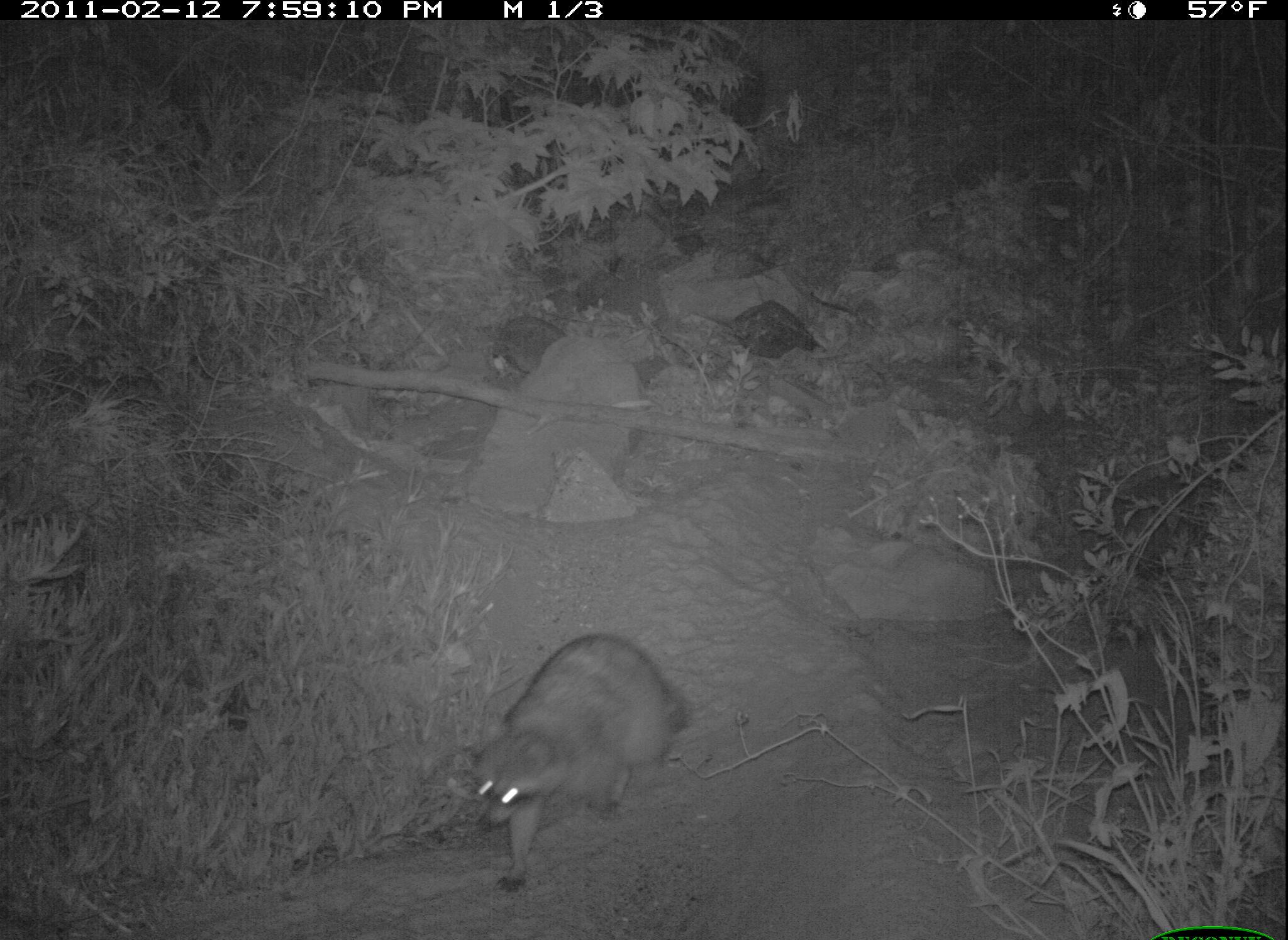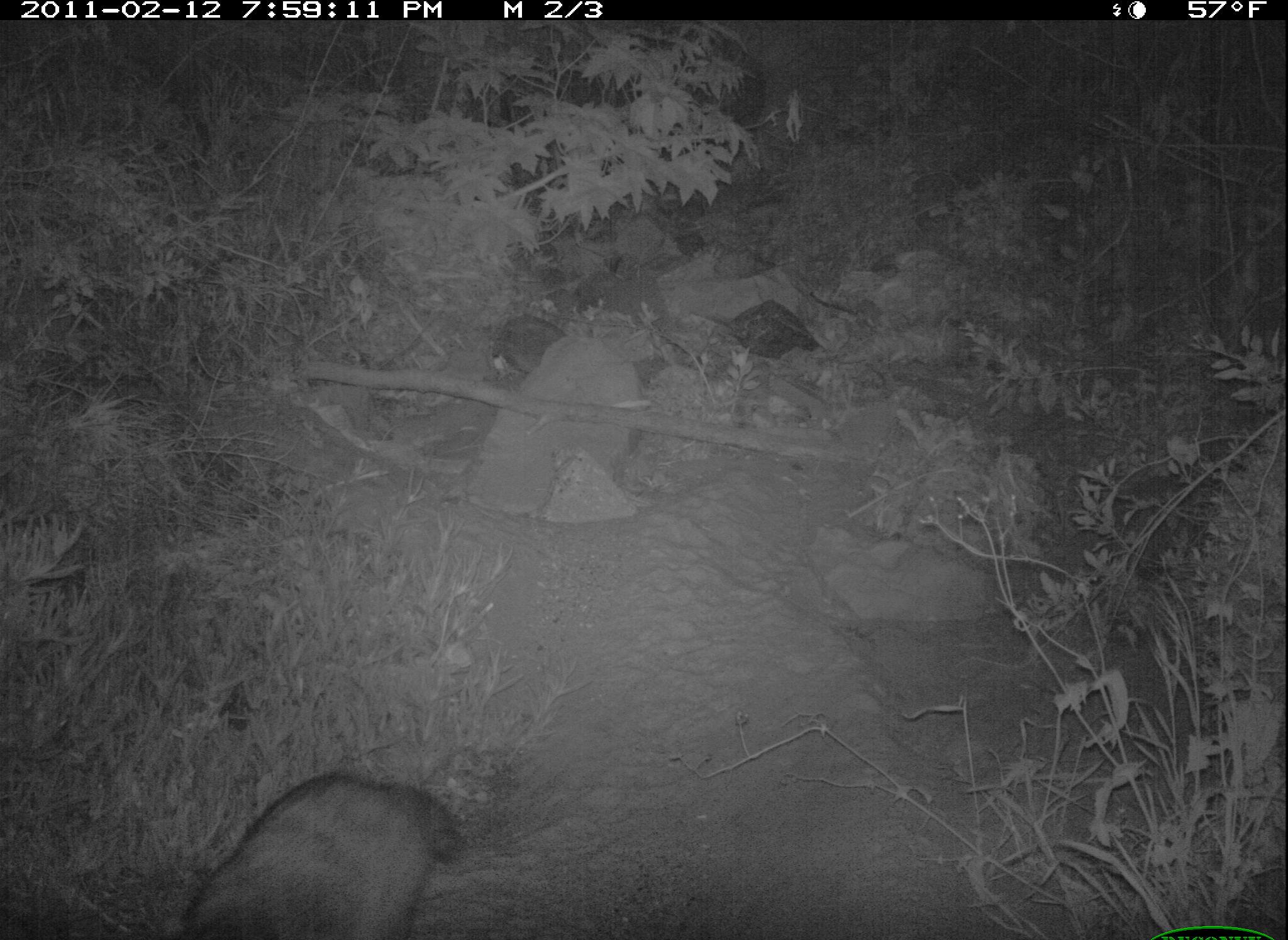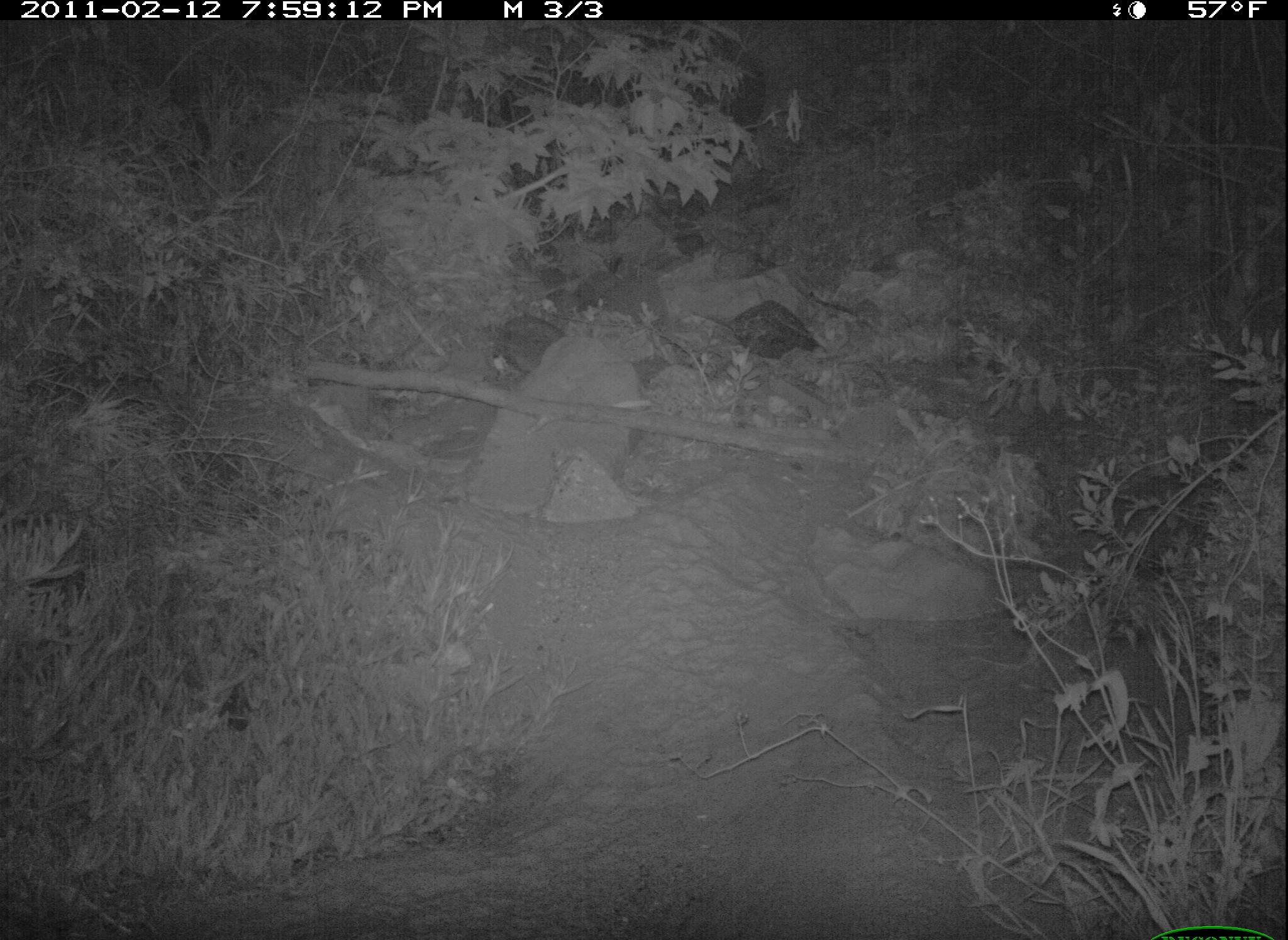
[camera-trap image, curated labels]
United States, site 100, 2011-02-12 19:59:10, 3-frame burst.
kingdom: Animalia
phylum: Chordata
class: Mammalia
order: Carnivora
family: Procyonidae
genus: Procyon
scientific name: Procyon lotor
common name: raccoon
Raccoon (Procyon lotor).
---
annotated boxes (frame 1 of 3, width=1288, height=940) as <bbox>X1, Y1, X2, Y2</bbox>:
raccoon: <bbox>470, 614, 733, 904</bbox>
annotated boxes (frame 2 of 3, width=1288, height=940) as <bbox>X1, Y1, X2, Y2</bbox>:
raccoon: <bbox>138, 755, 485, 936</bbox>